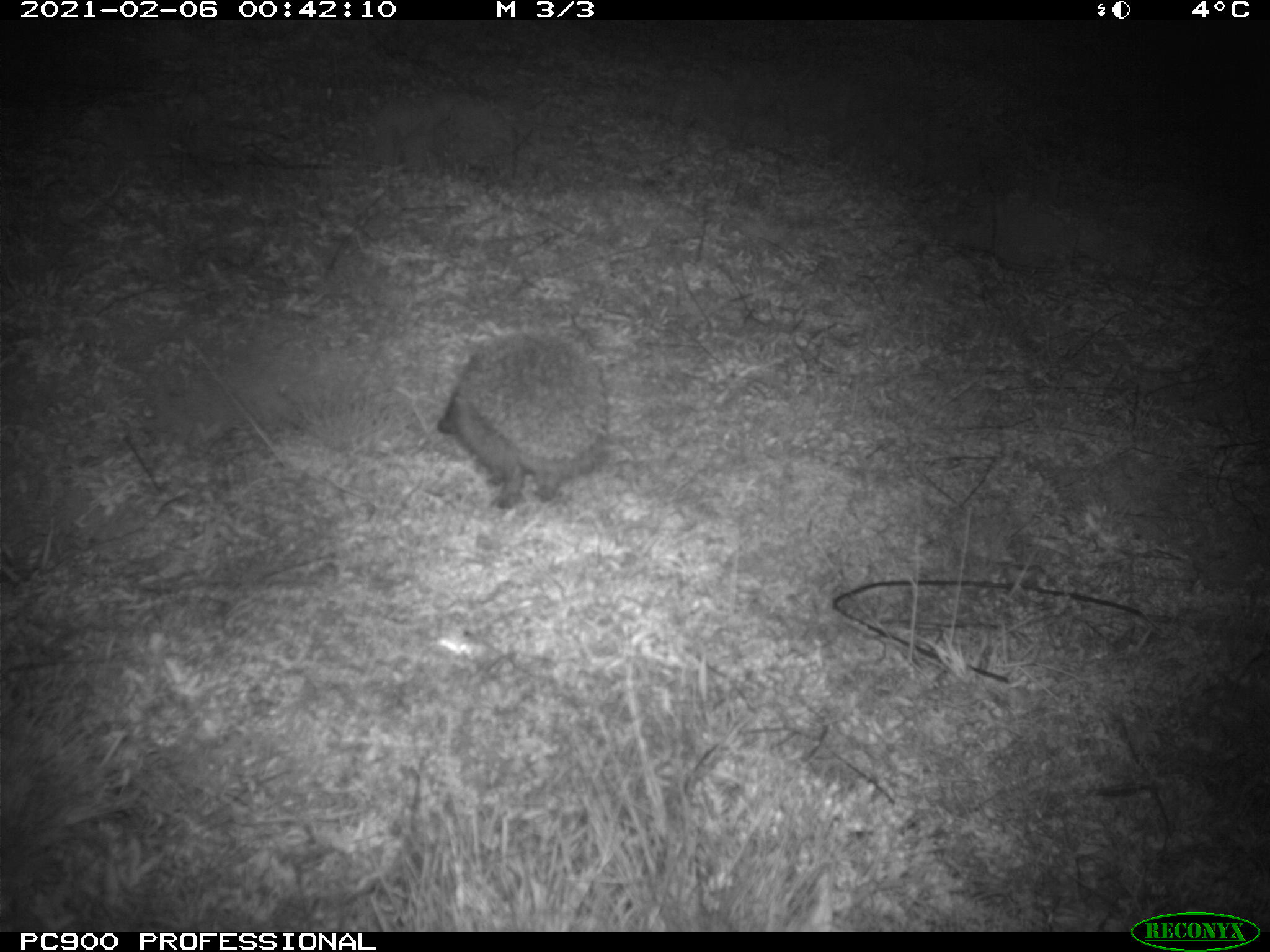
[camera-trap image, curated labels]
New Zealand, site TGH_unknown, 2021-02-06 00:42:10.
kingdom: Animalia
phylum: Chordata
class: Mammalia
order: Eulipotyphla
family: Erinaceidae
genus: Erinaceus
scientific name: Erinaceus europaeus europaeus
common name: european hedgehog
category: hedgehog